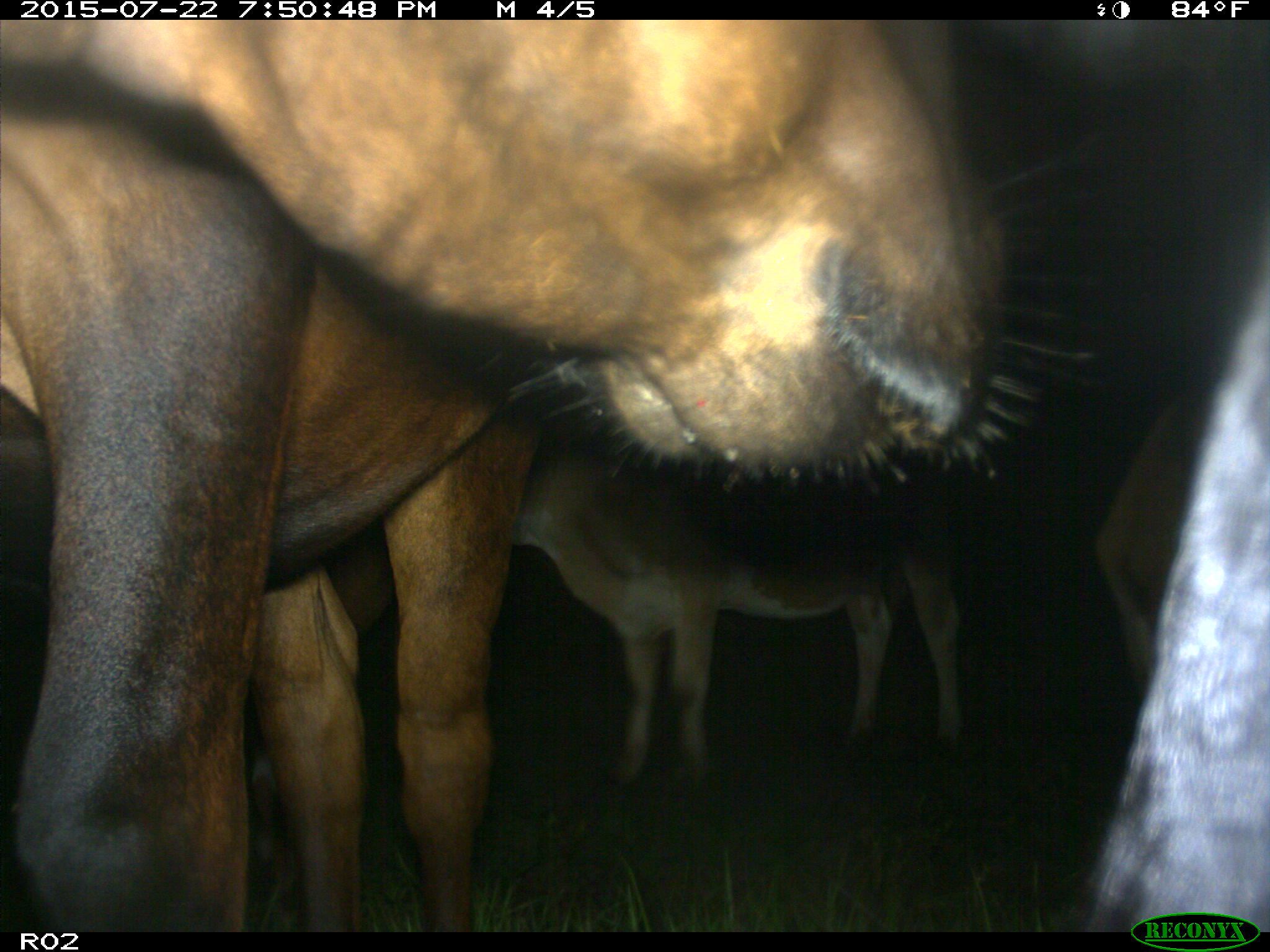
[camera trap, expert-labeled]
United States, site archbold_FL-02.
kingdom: Animalia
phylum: Chordata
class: Mammalia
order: Artiodactyla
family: Bovidae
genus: Bos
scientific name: Bos taurus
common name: domestic cow